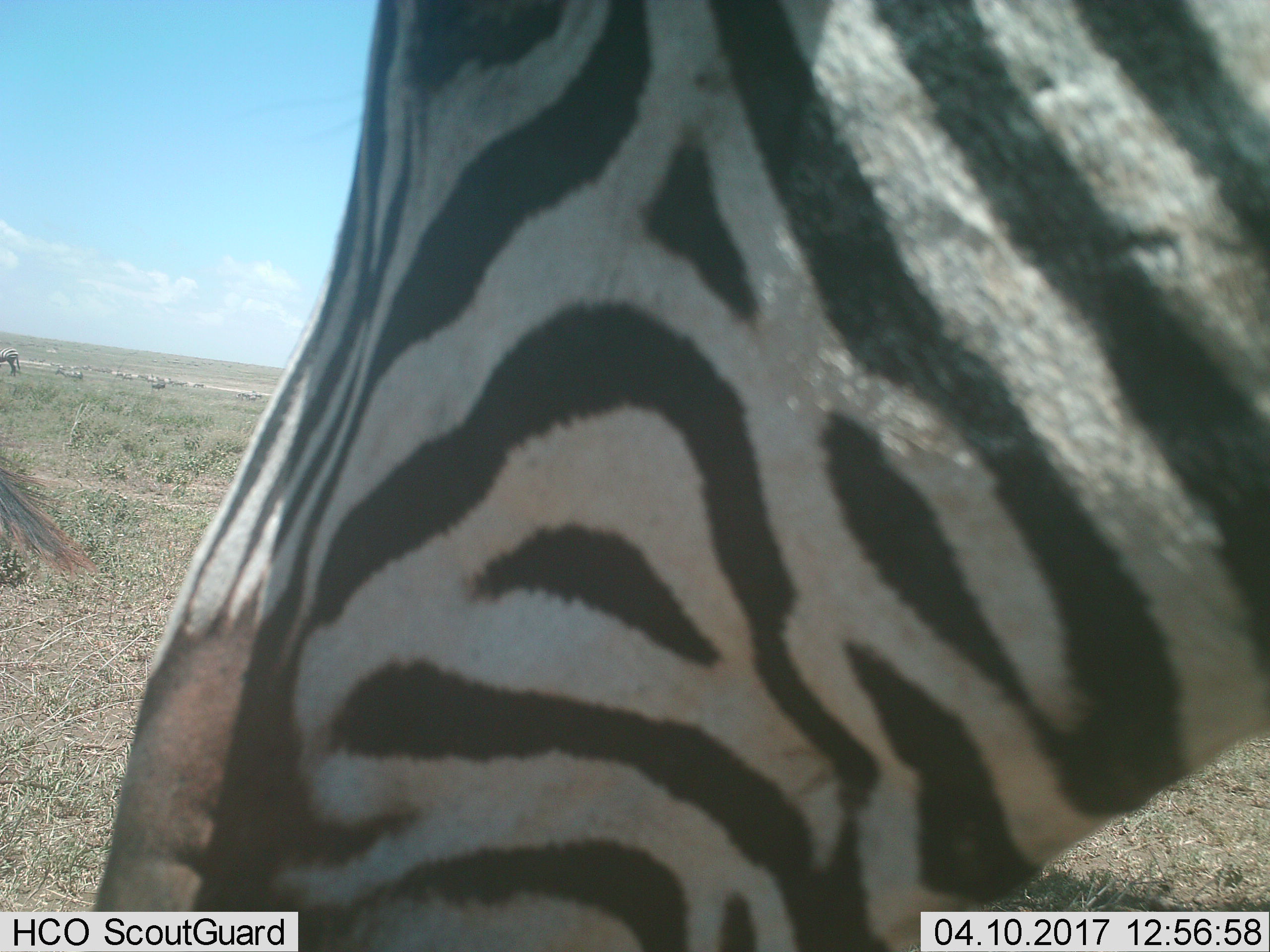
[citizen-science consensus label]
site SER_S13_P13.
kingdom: Animalia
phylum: Chordata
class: Mammalia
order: Perissodactyla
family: Equidae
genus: Equus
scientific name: Equus quagga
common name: plains zebra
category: zebraplains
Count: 1.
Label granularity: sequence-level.